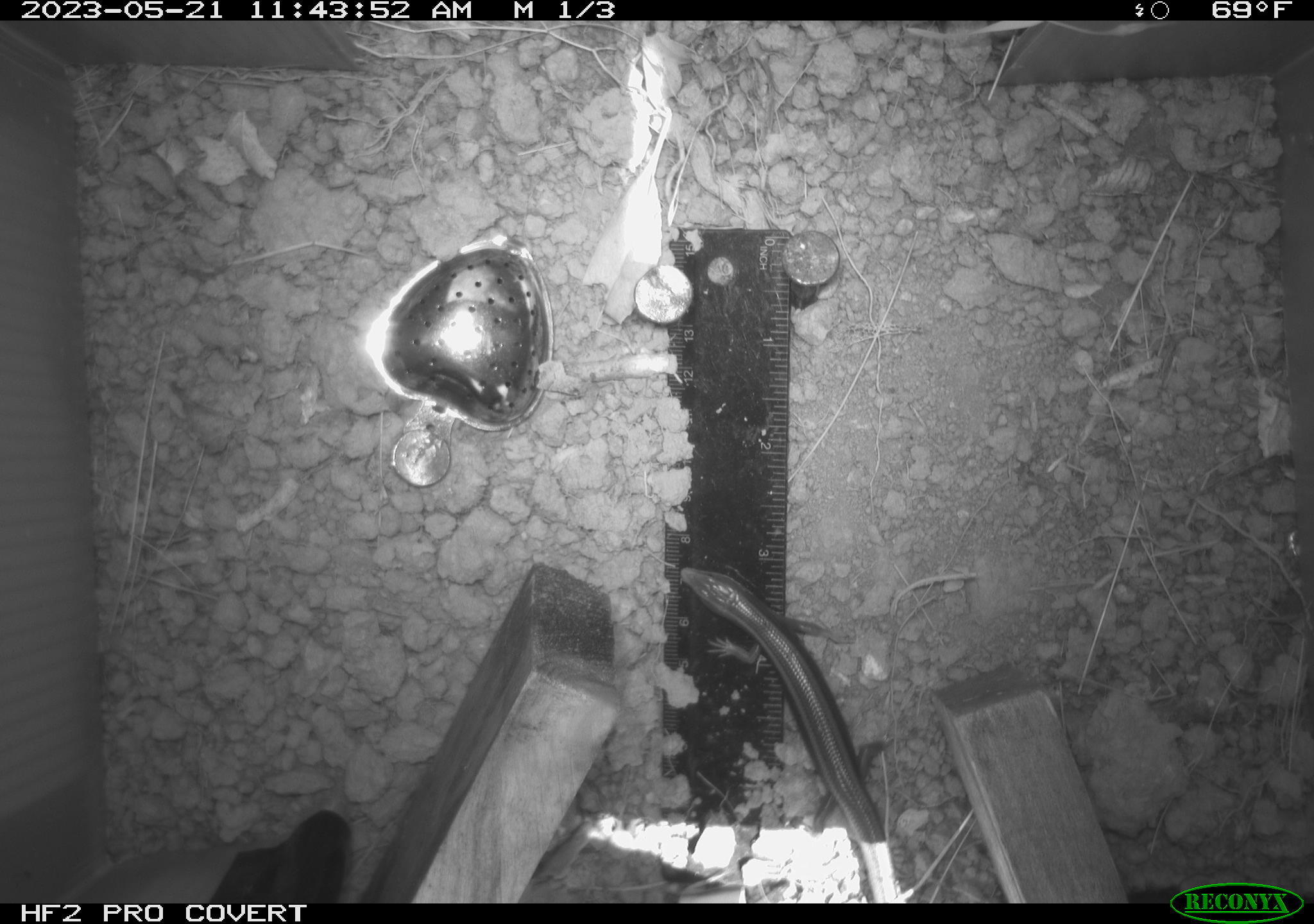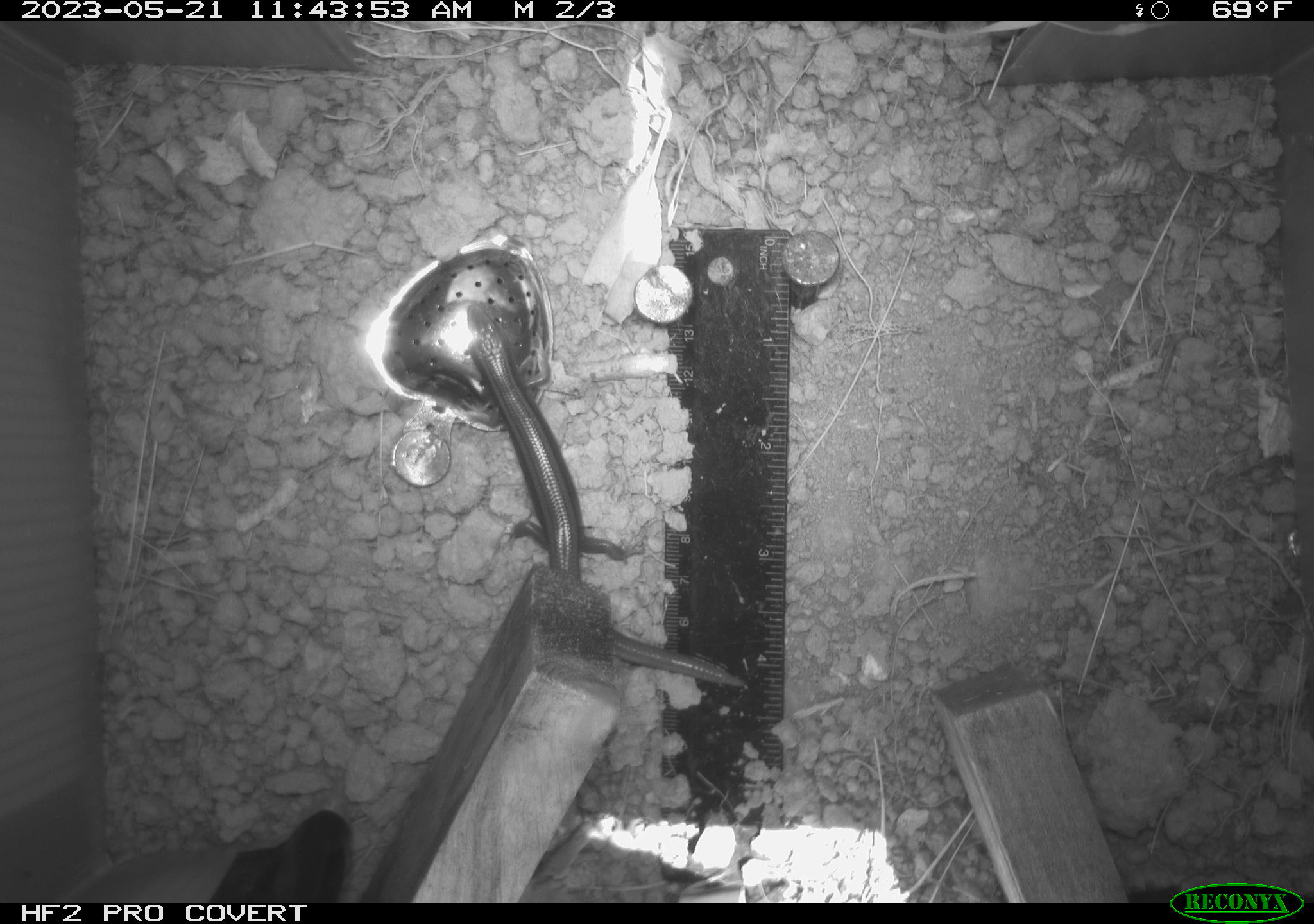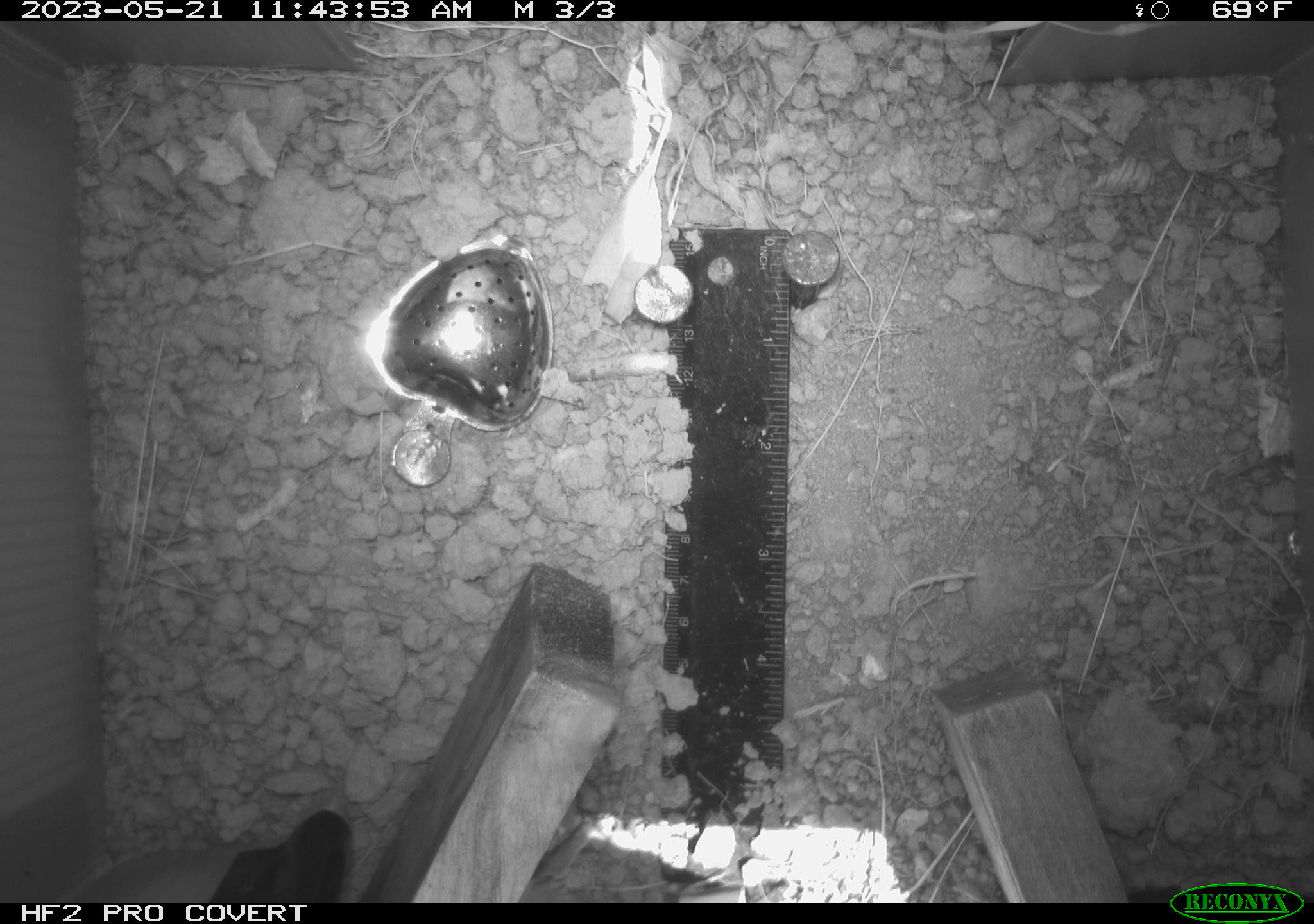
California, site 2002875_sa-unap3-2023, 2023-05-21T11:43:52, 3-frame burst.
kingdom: Animalia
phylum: Chordata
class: Reptilia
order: Squamata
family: Scincidae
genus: Plestiodon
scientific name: Plestiodon skiltonianus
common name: western skink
Western skink (Plestiodon skiltonianus).